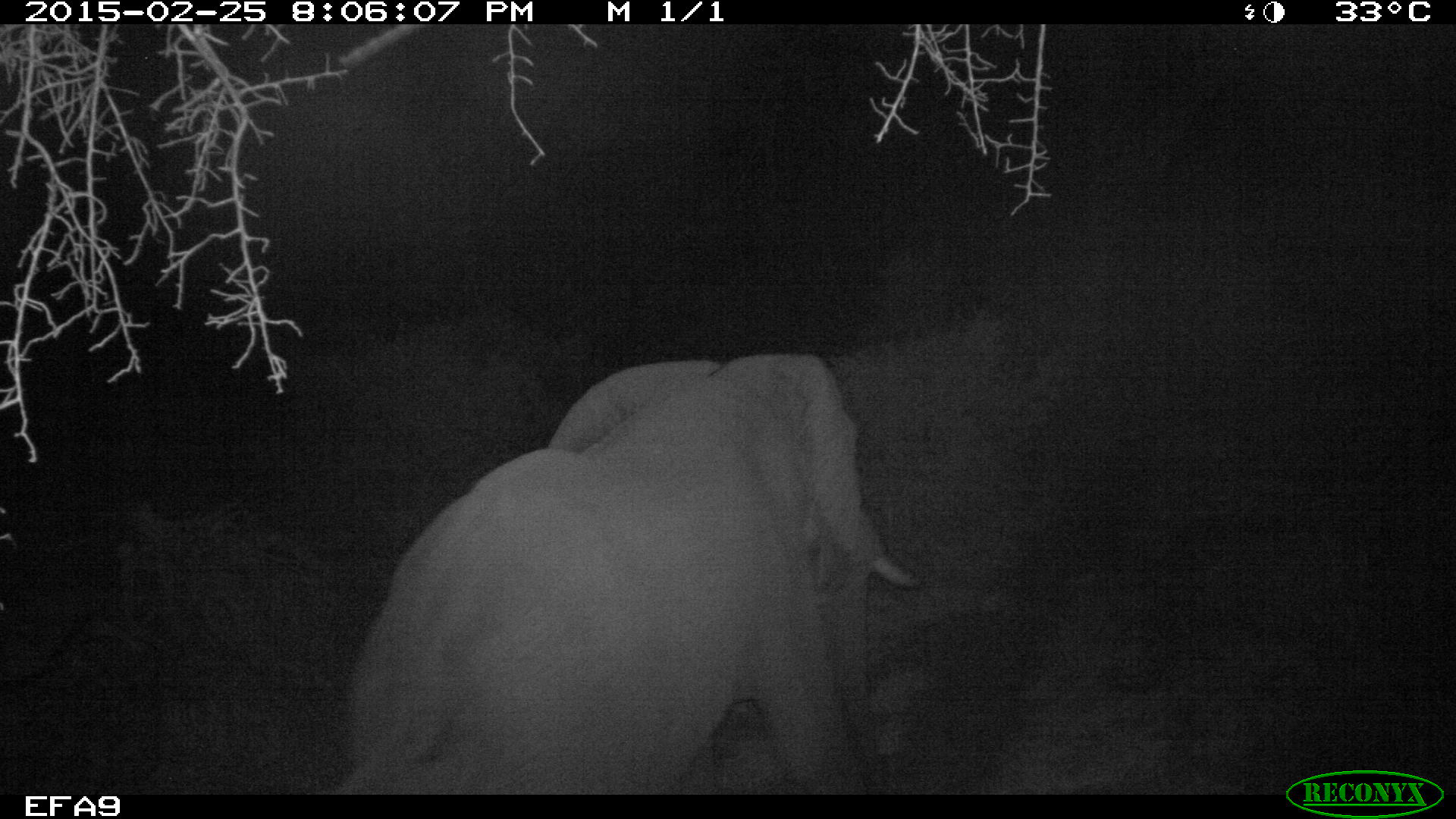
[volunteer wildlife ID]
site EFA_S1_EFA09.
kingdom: Animalia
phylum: Chordata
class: Mammalia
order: Proboscidea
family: Elephantidae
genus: Loxodonta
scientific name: Loxodonta africana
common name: african bush elephant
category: elephant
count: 1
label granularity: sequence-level